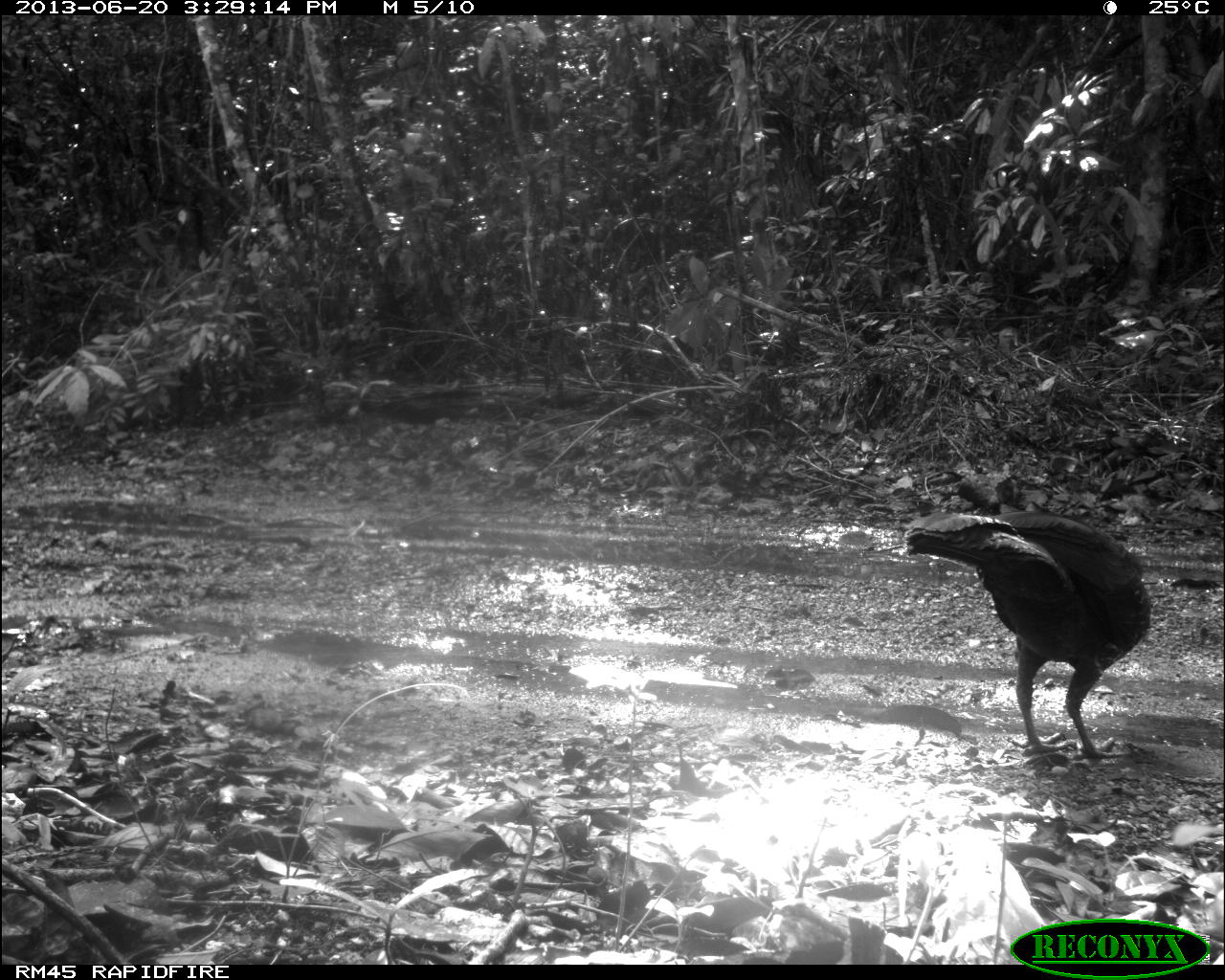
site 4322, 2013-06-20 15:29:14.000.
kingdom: Animalia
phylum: Chordata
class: Aves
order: Galliformes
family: Cracidae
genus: Penelope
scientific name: Penelope purpurascens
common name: crested guan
Penelope purpurascens (crested guan), count 1.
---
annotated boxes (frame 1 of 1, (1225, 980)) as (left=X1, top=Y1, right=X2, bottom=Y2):
penelope purpurascens: (left=903, top=508, right=1153, bottom=761)